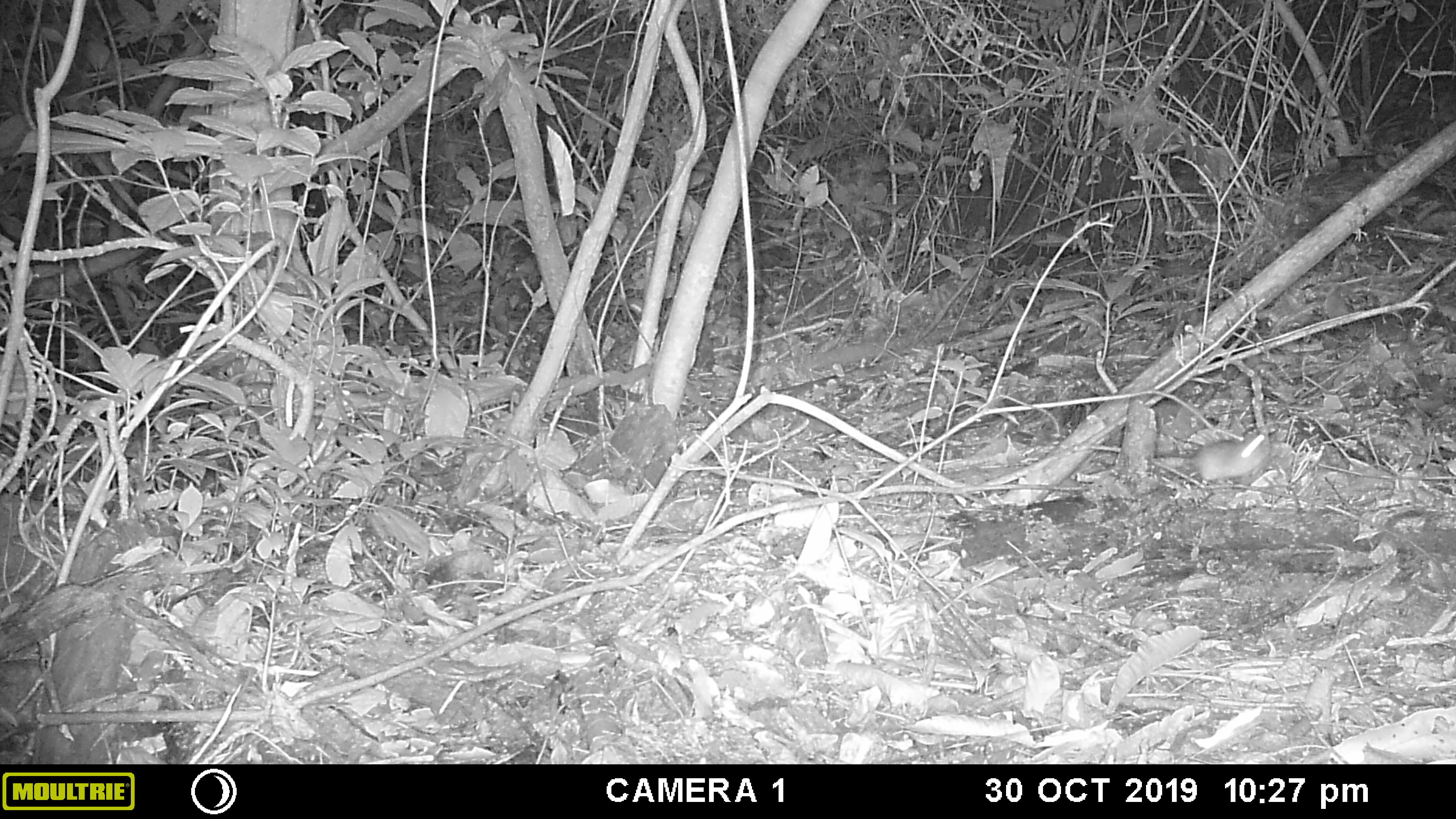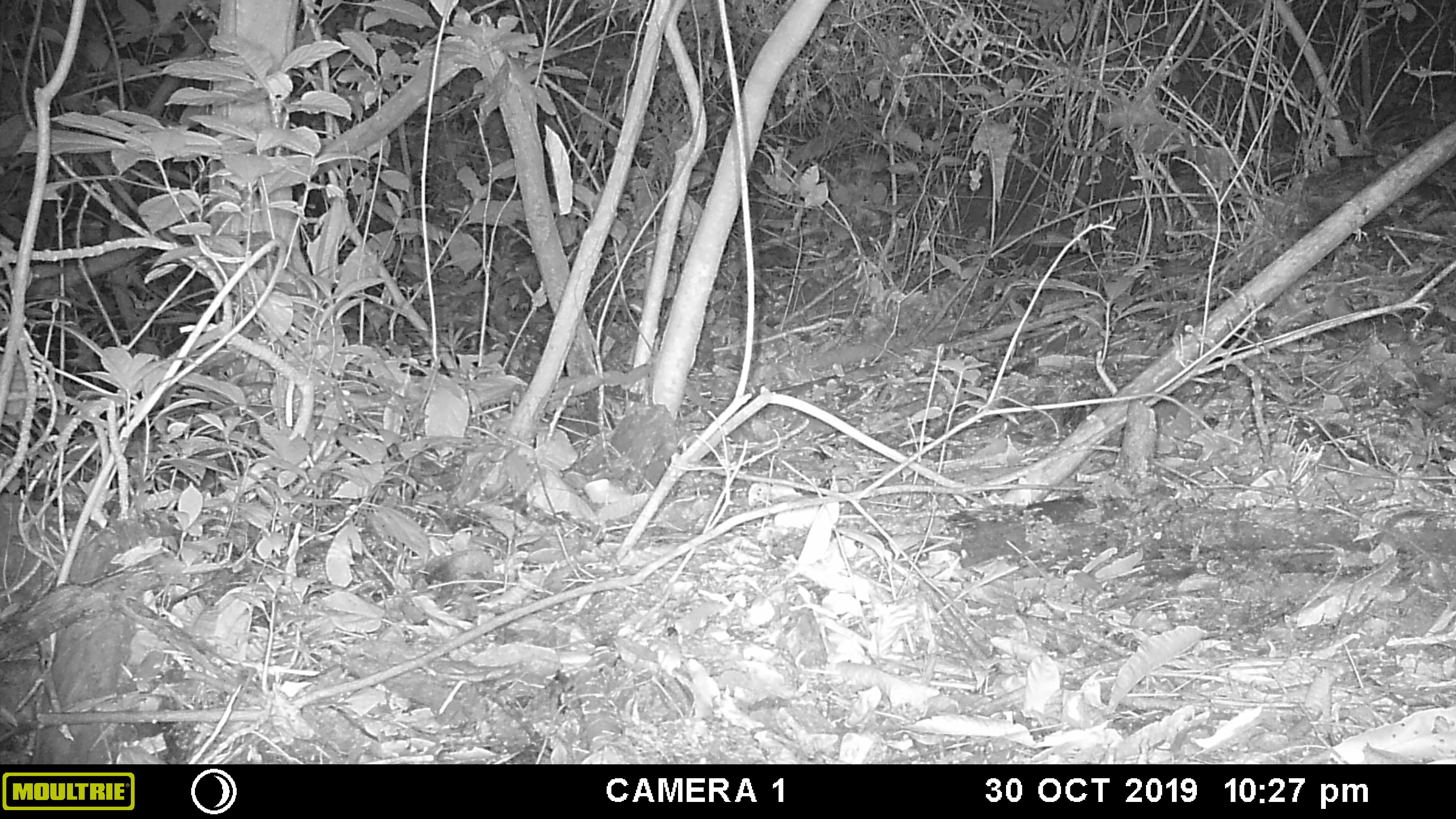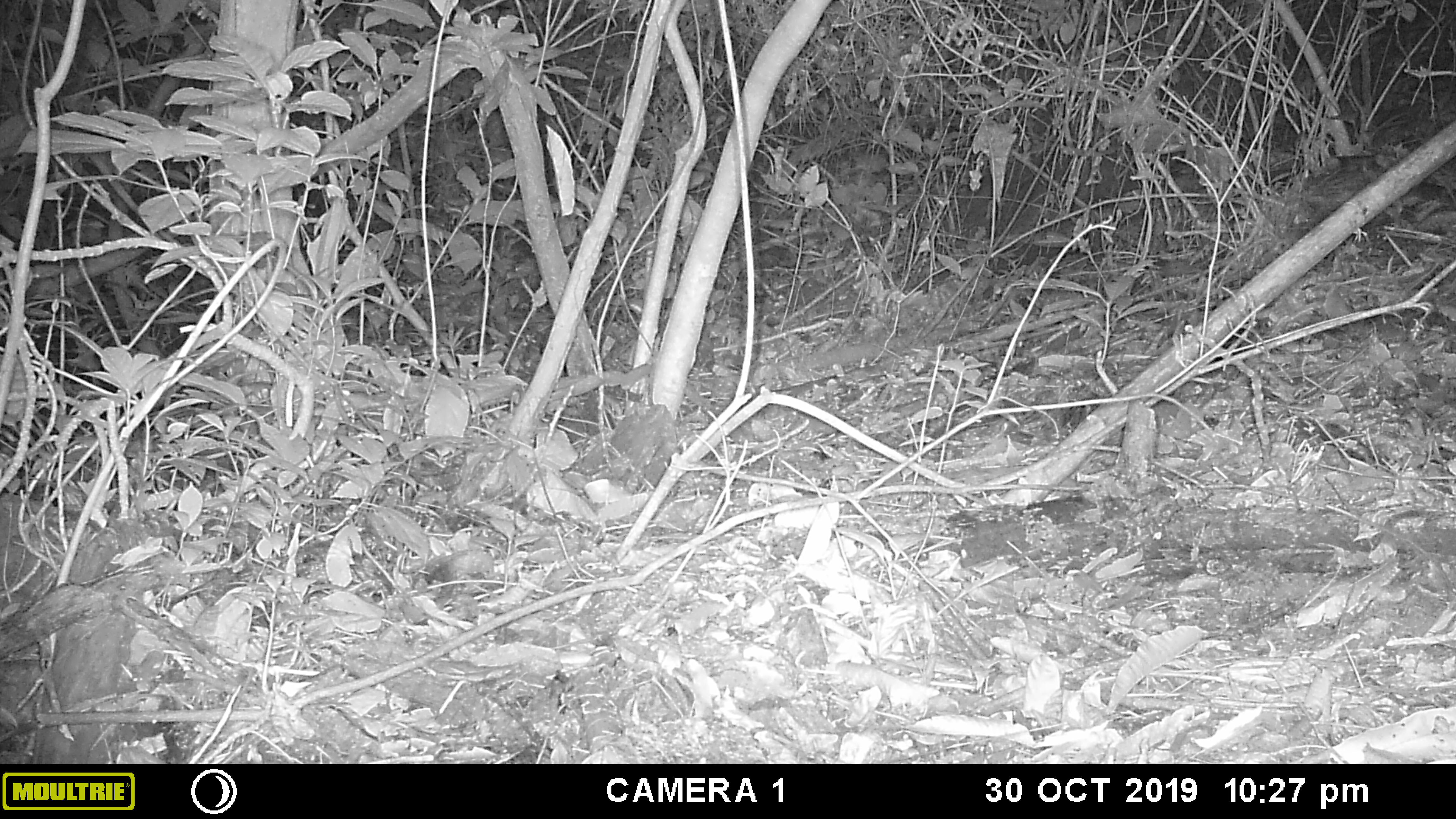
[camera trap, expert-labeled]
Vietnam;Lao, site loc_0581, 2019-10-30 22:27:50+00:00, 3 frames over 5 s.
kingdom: Animalia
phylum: Chordata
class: Mammalia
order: Rodentia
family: Muridae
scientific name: Muridae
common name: old-world mice and rats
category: unidentified murid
Unidentified murid (old-world mice and rats) (Muridae). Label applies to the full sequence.